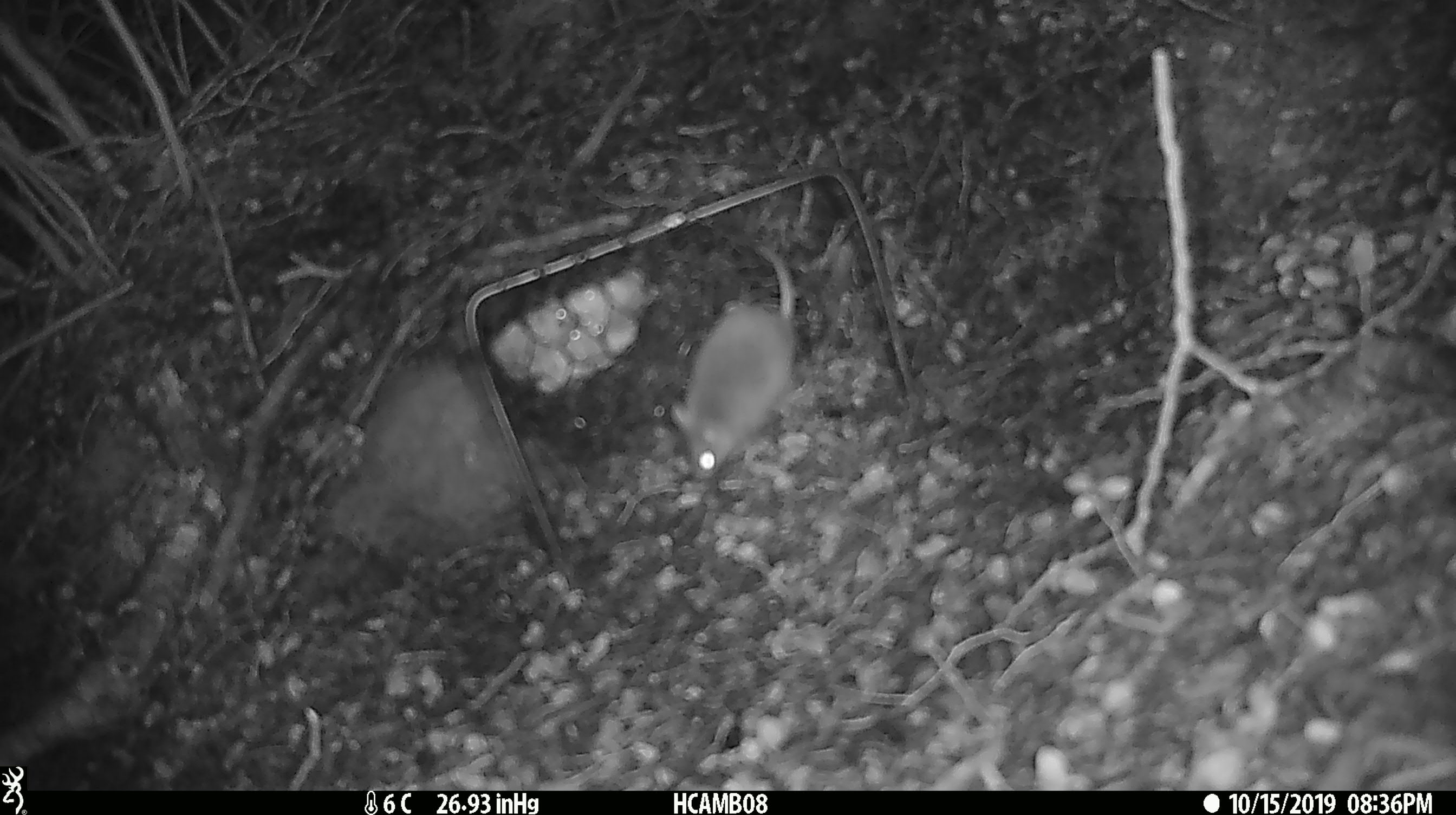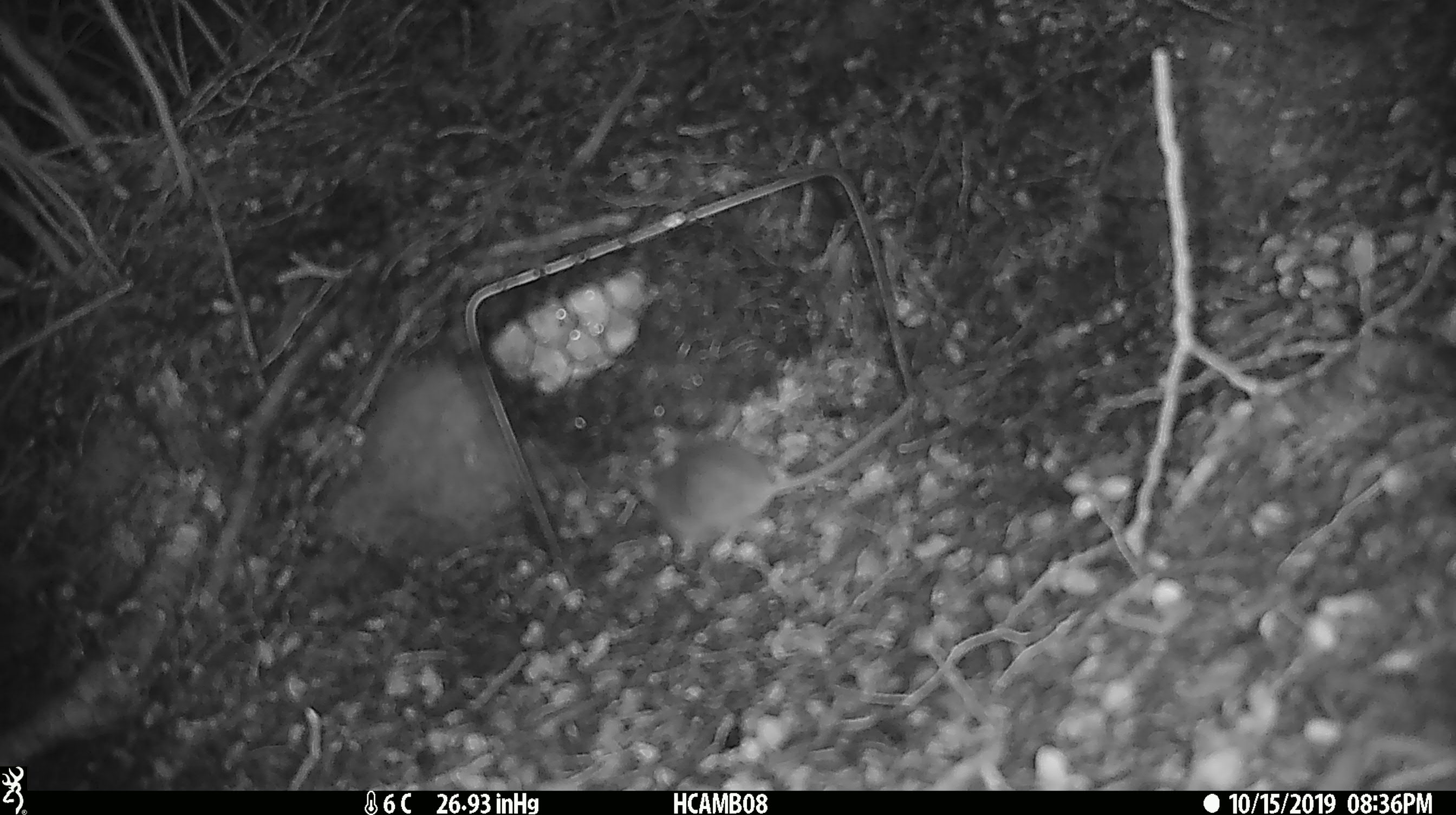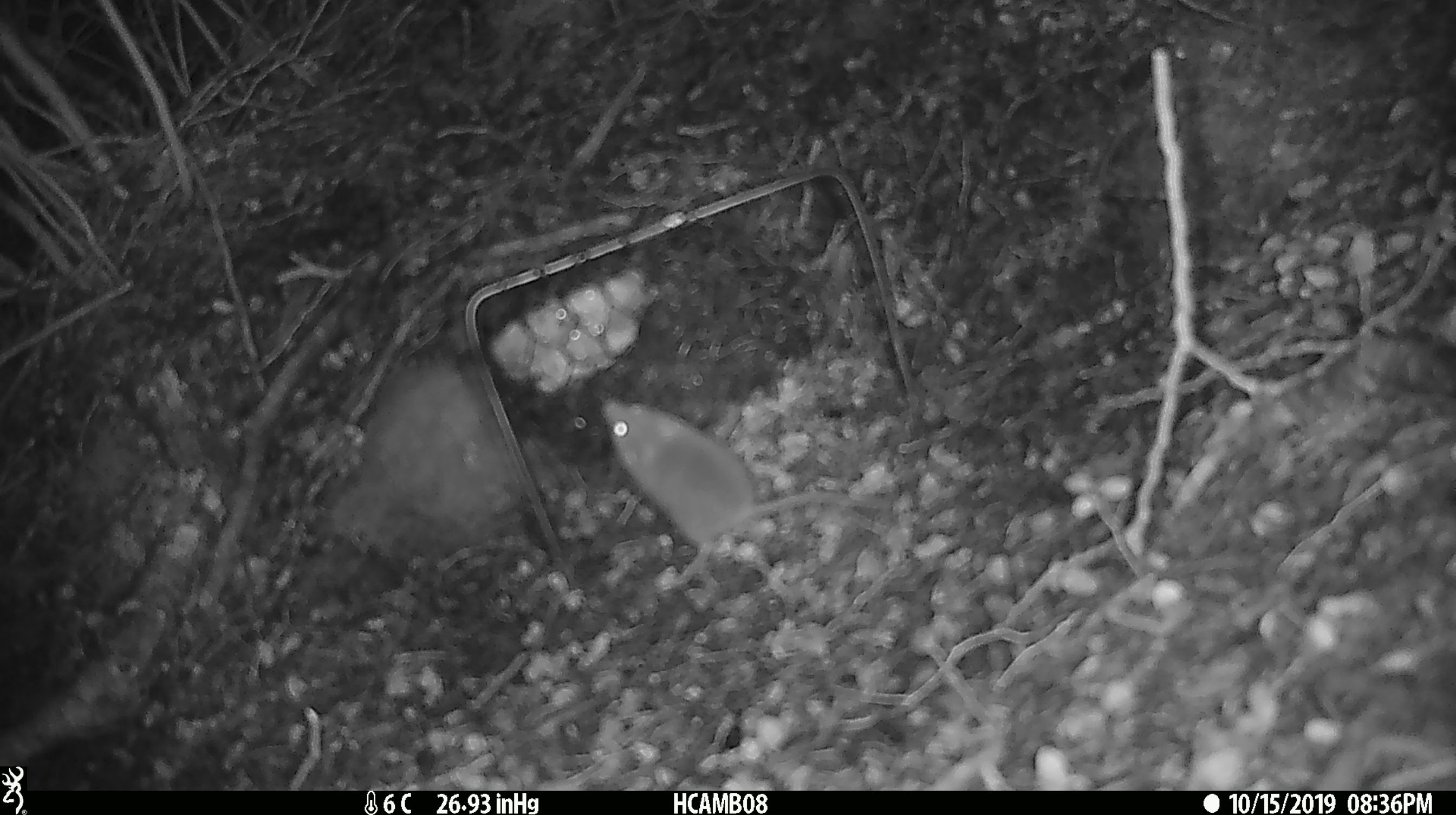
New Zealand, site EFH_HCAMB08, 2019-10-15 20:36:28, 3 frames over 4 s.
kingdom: Animalia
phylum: Chordata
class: Mammalia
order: Rodentia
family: Muridae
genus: Mus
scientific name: Mus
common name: mouse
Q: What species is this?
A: Mouse (Mus).